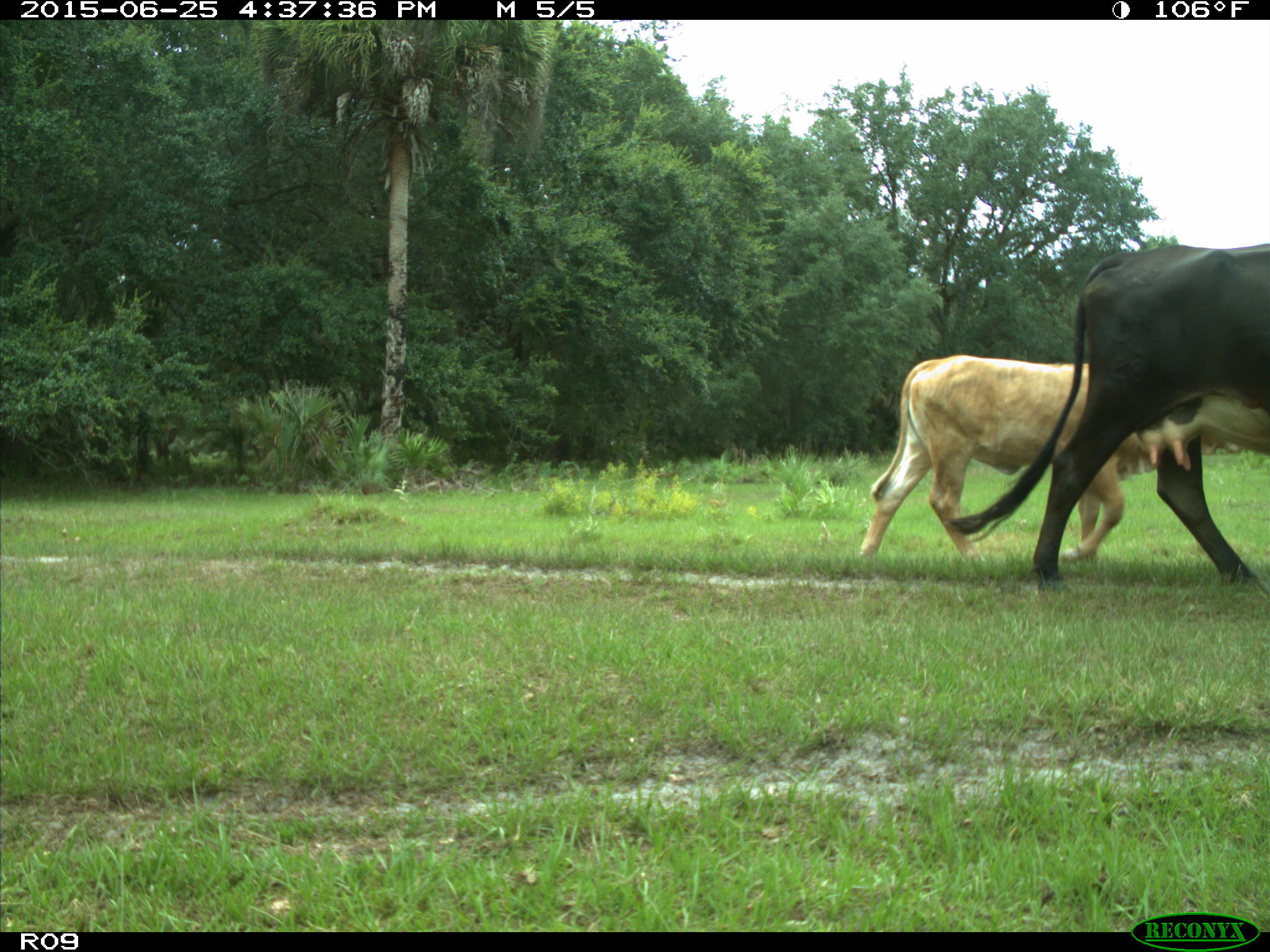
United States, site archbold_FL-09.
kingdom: Animalia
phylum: Chordata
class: Mammalia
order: Artiodactyla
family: Bovidae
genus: Bos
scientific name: Bos taurus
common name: domestic cow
Bos taurus (domestic cow).